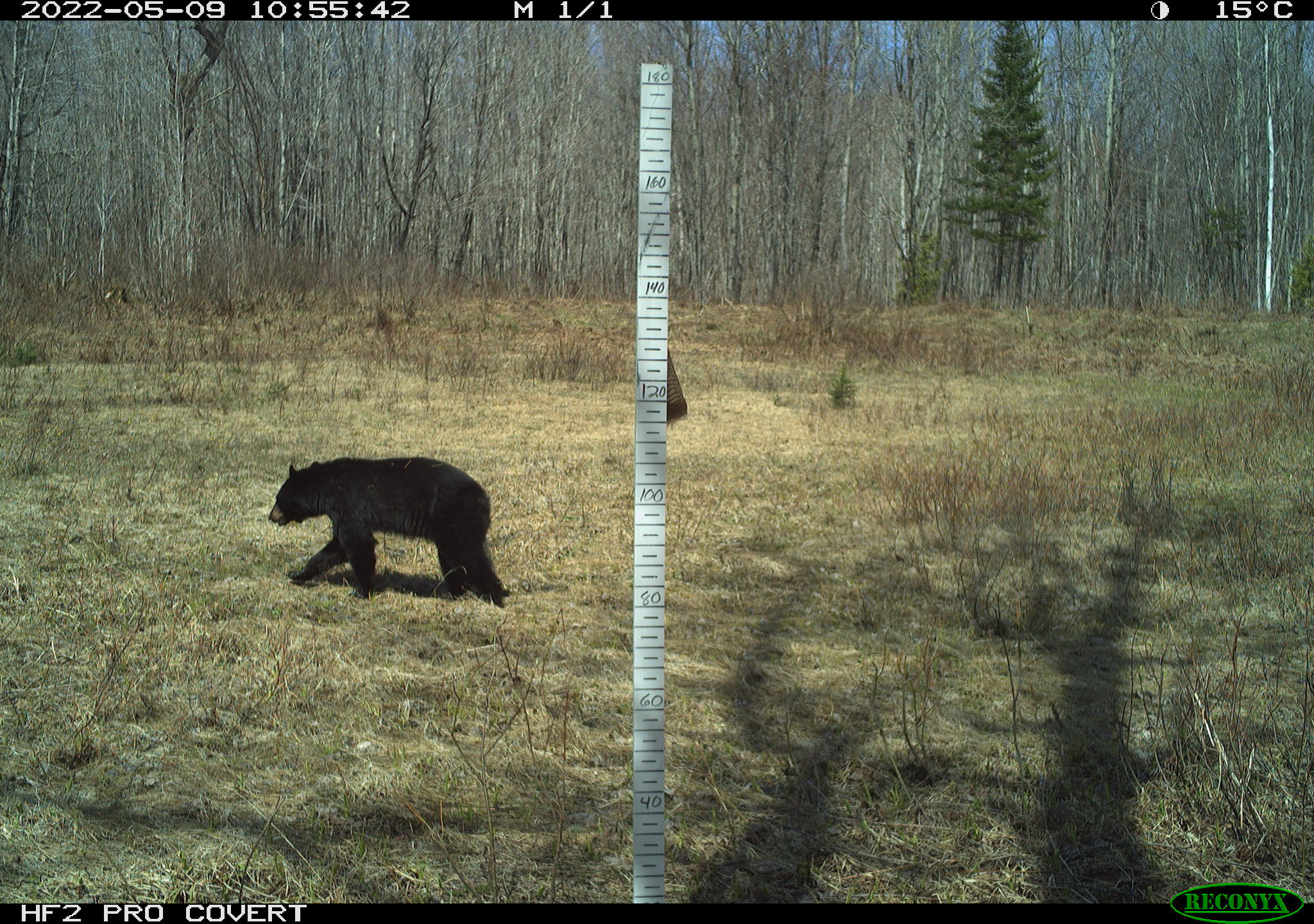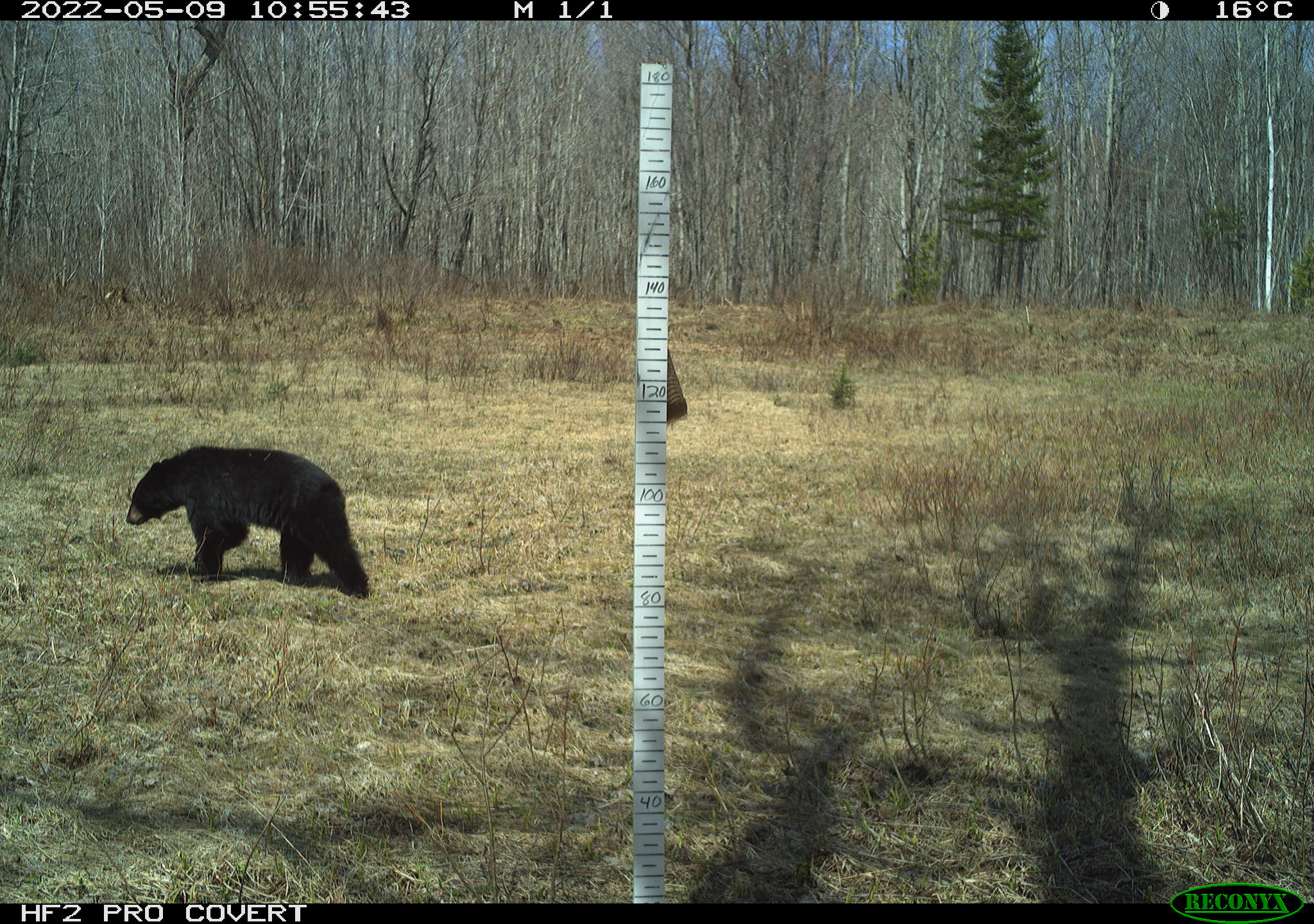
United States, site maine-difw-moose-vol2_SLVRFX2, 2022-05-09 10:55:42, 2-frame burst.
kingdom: Animalia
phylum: Chordata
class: Mammalia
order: Carnivora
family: Ursidae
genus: Ursus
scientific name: Ursus americanus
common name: black bear